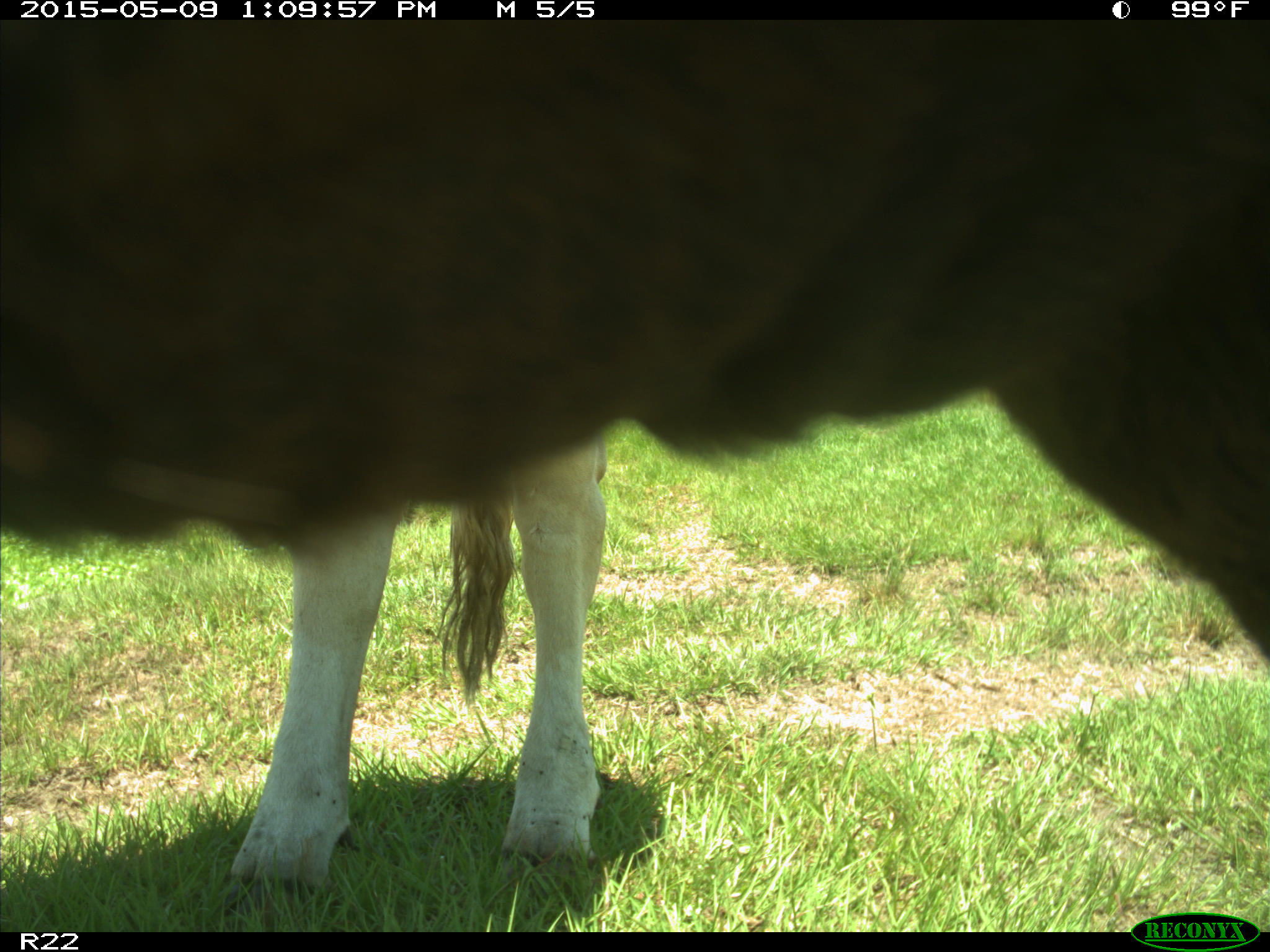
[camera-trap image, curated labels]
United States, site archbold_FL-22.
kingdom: Animalia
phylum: Chordata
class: Mammalia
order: Artiodactyla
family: Bovidae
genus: Bos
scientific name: Bos taurus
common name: domestic cow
Bos taurus (domestic cow).